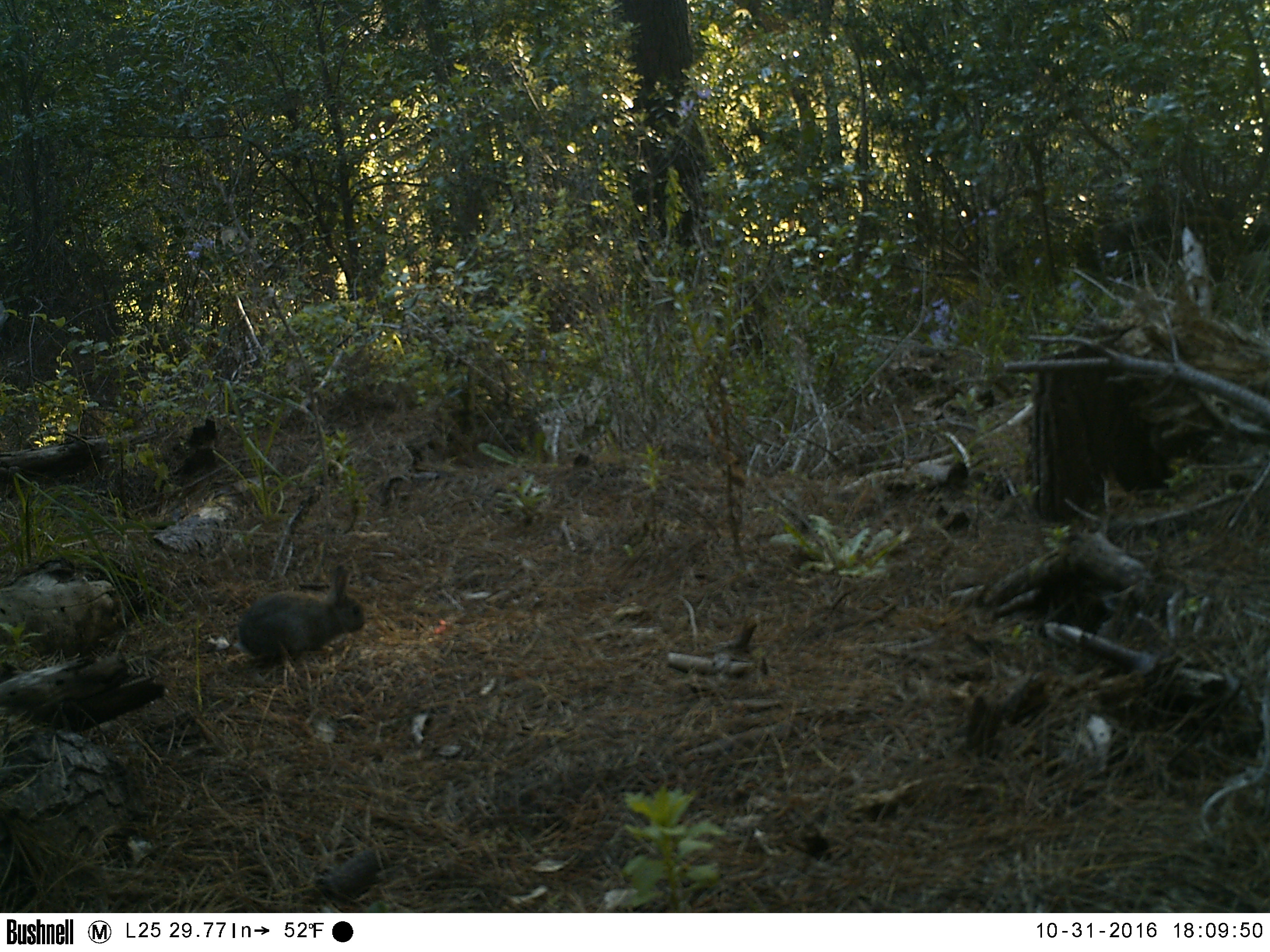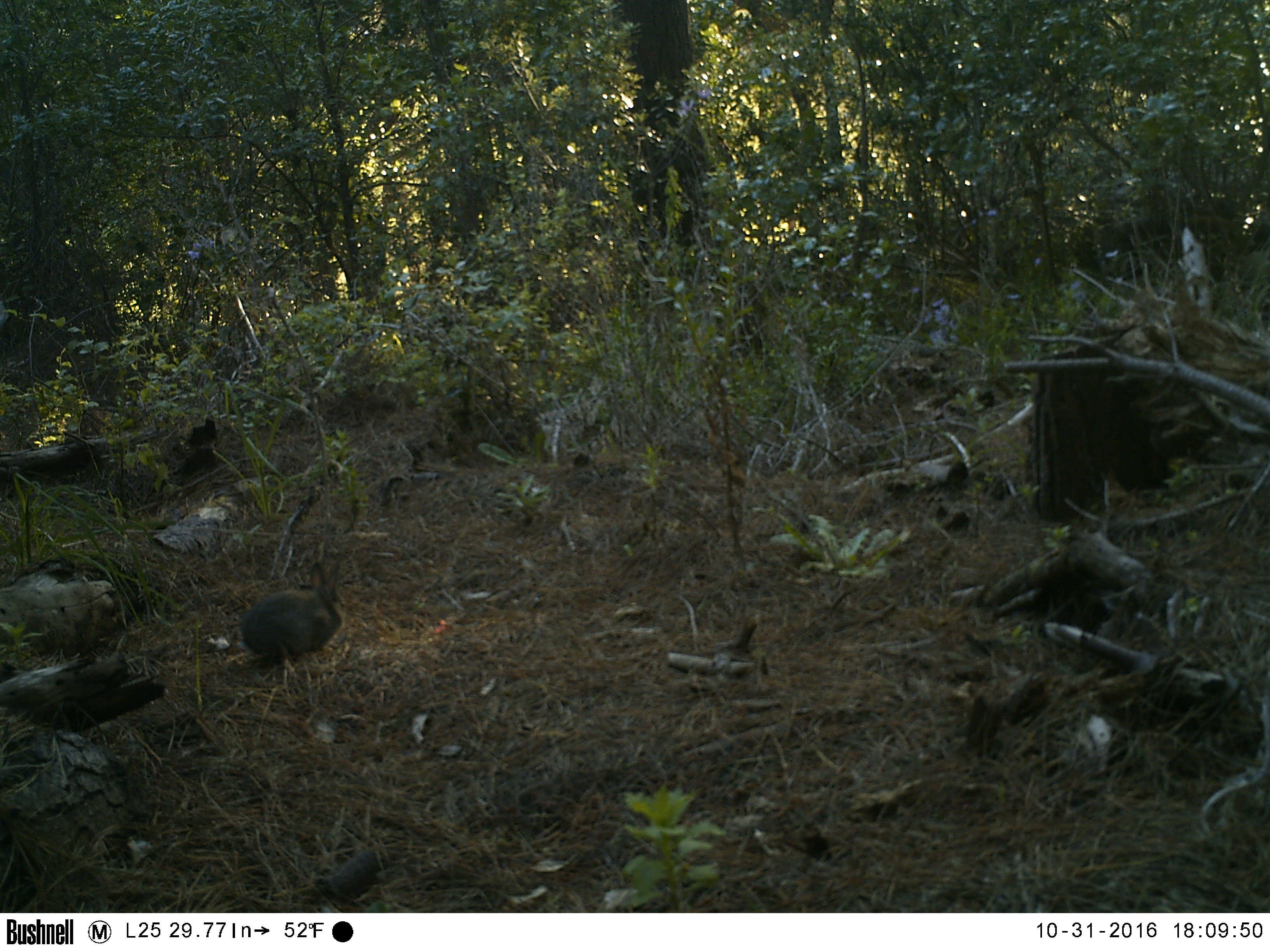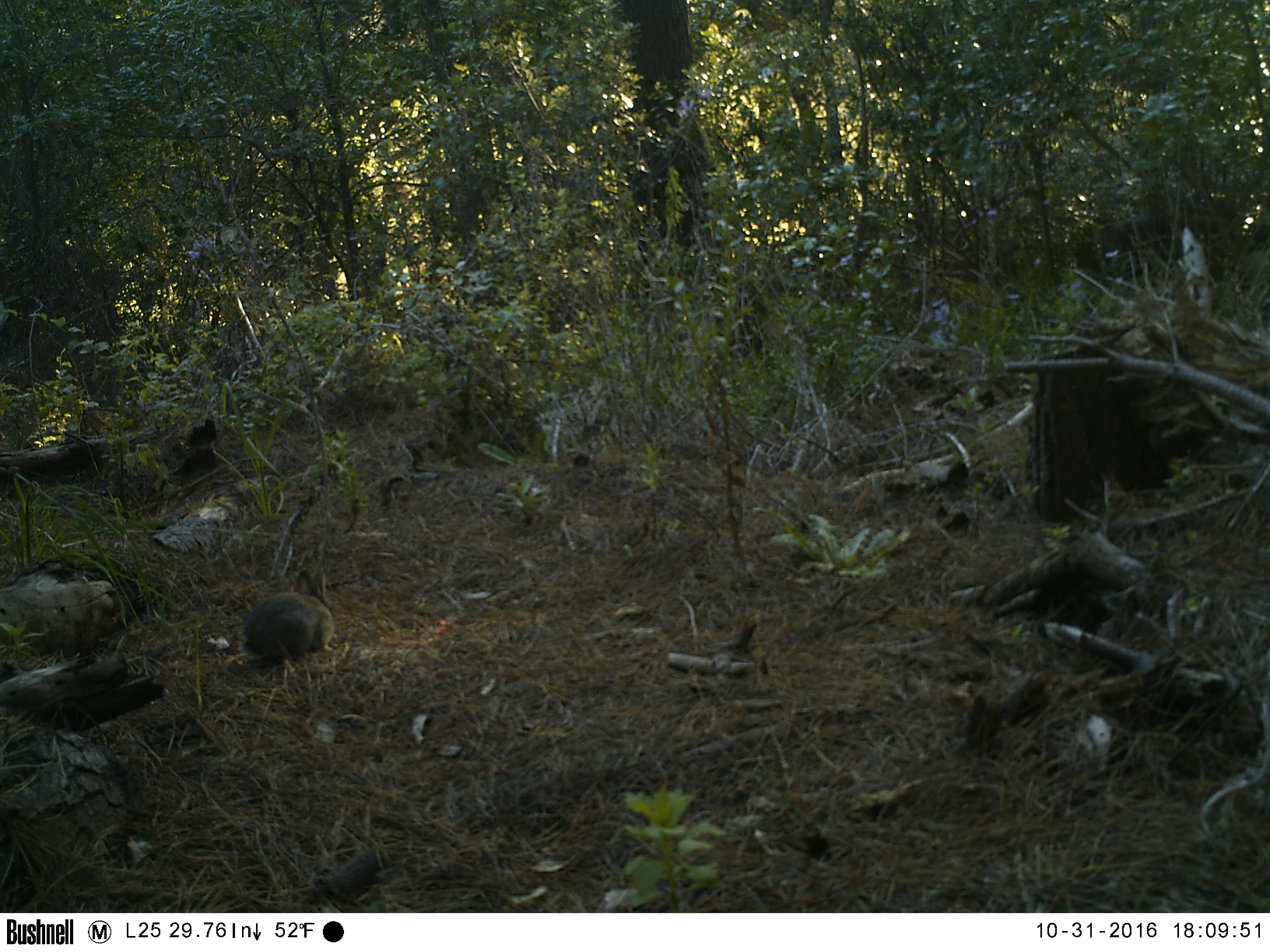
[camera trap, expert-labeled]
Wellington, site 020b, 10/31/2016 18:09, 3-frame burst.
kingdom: Animalia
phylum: Chordata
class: Mammalia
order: Lagomorpha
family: Leporidae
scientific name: Leporidae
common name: rabbit